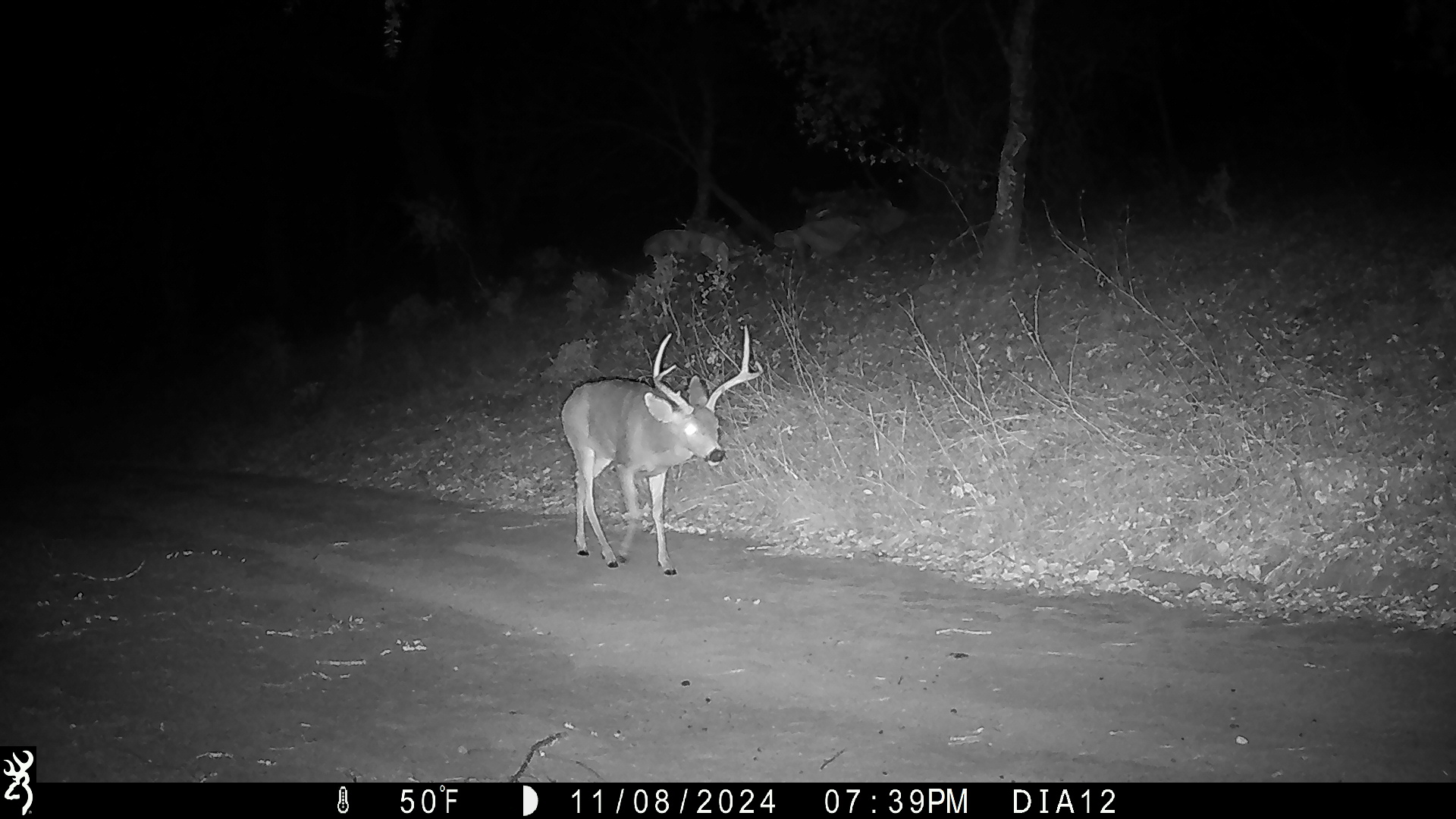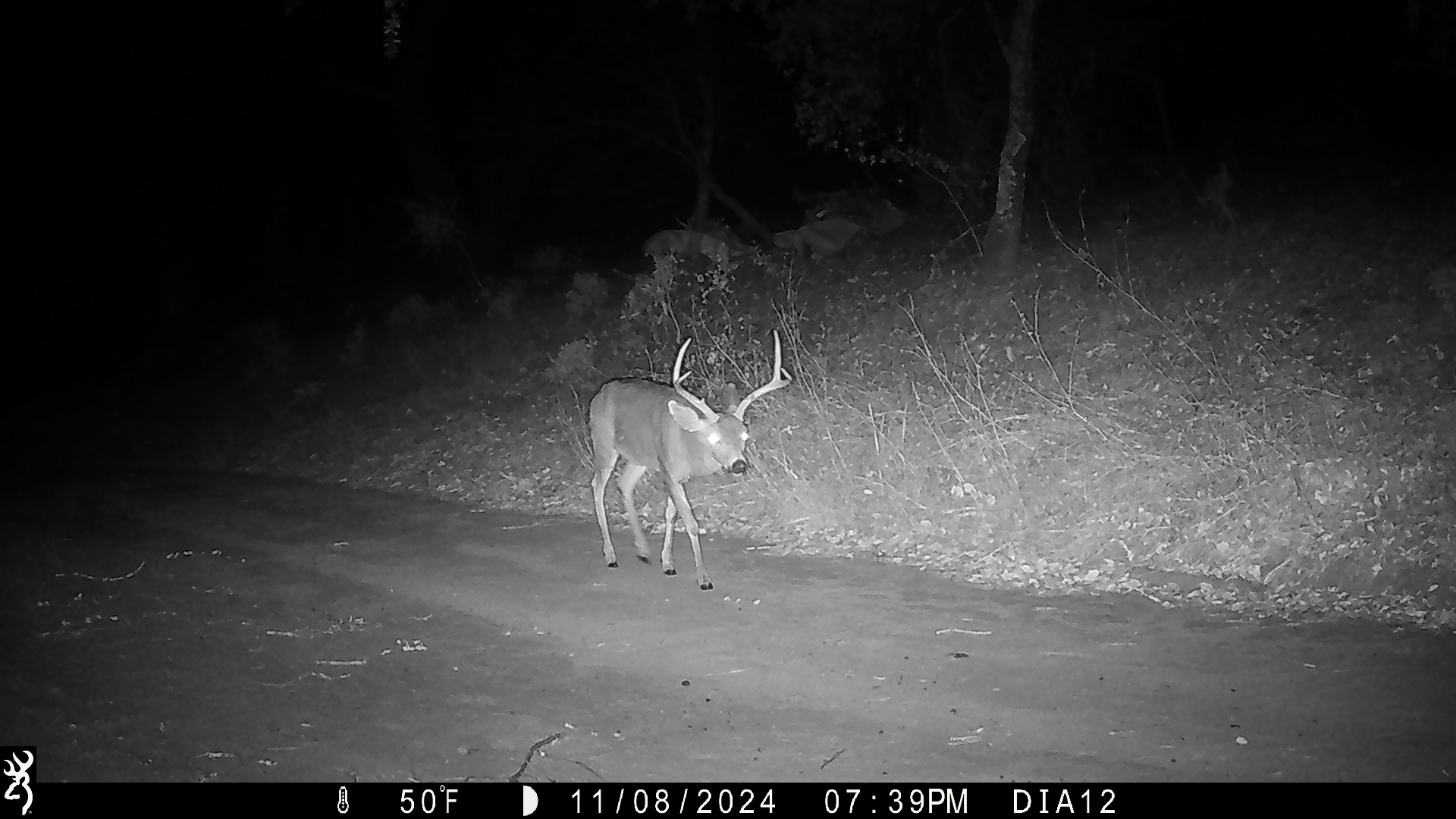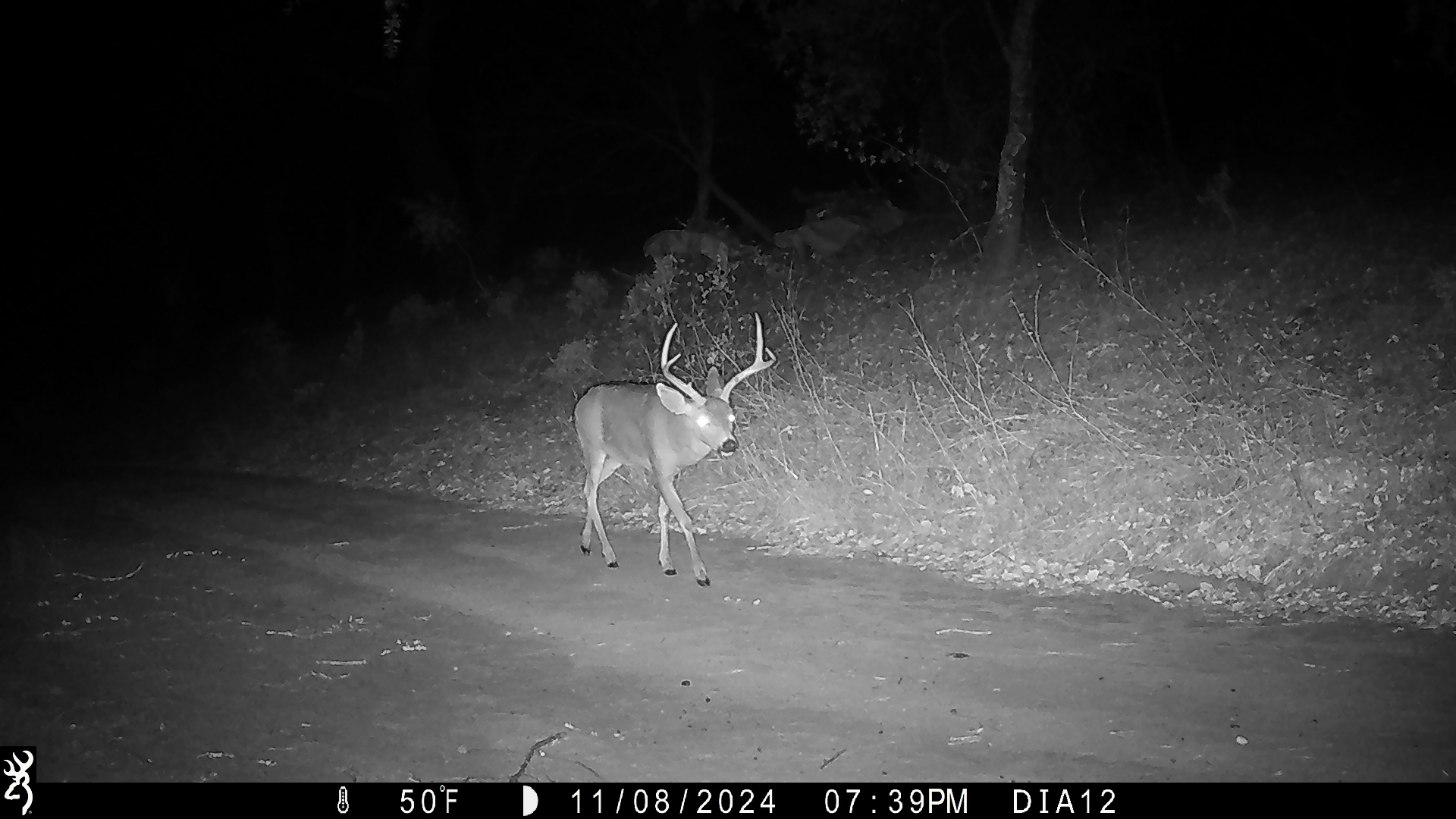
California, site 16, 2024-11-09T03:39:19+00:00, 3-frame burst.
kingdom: Animalia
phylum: Chordata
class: Mammalia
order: Artiodactyla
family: Cervidae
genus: Odocoileus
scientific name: Odocoileus hemionus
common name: mule deer